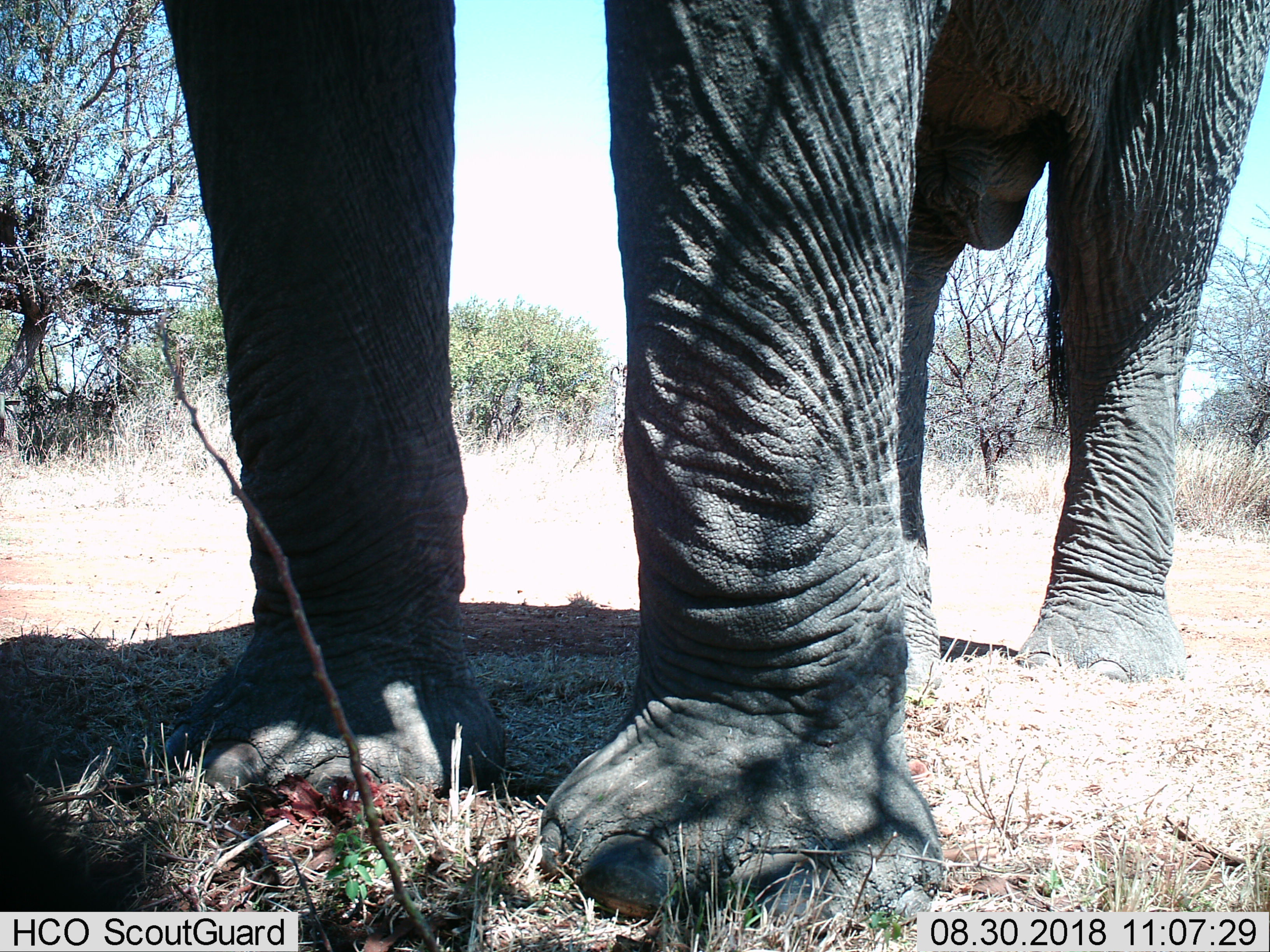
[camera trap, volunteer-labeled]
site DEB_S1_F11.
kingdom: Animalia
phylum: Chordata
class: Mammalia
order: Proboscidea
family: Elephantidae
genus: Loxodonta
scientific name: Loxodonta africana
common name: african bush elephant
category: elephant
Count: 1.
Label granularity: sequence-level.